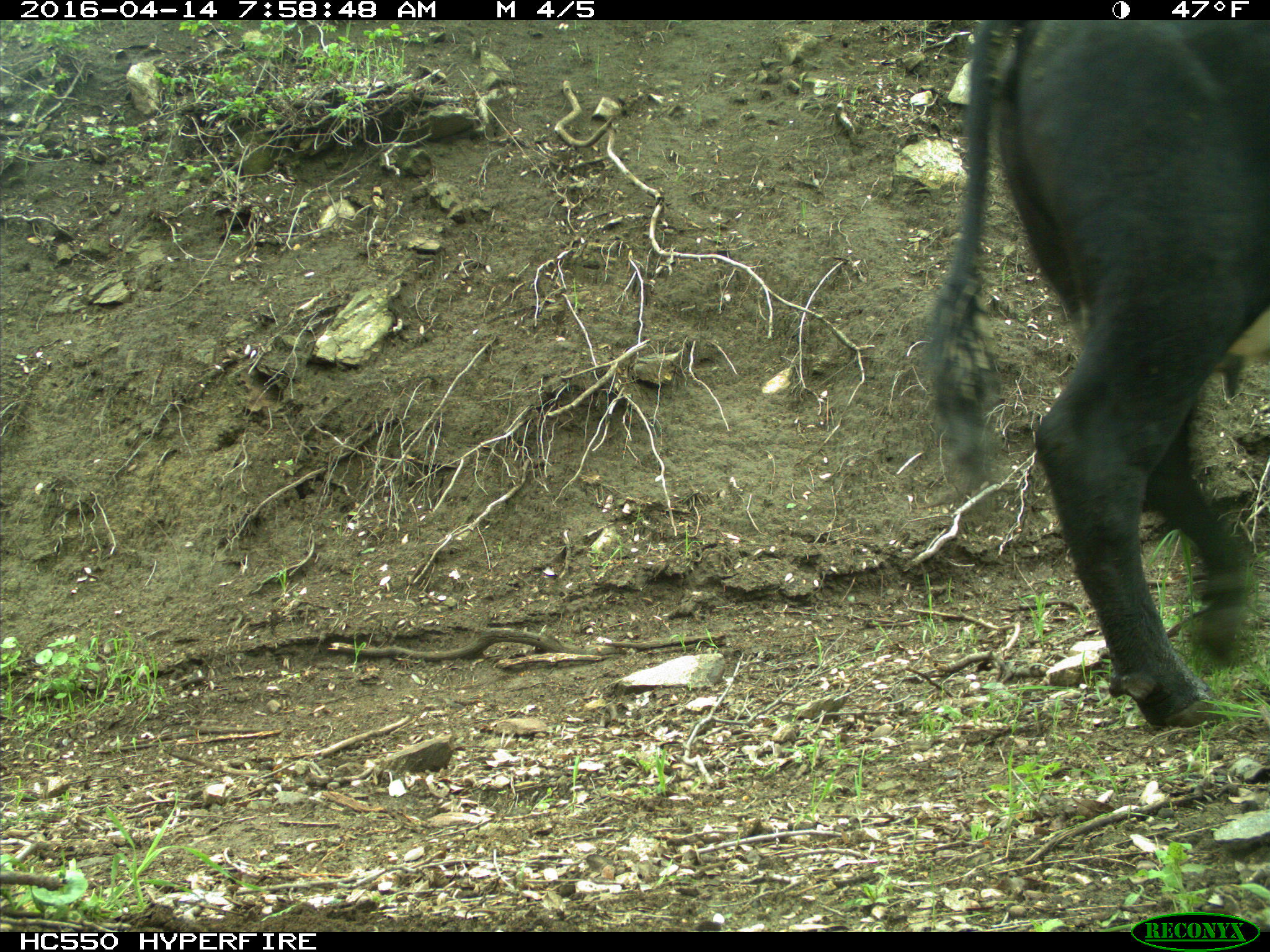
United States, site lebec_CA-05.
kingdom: Animalia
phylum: Chordata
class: Mammalia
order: Artiodactyla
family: Bovidae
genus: Bos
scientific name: Bos taurus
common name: domestic cow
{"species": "Bos taurus (domestic cow)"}